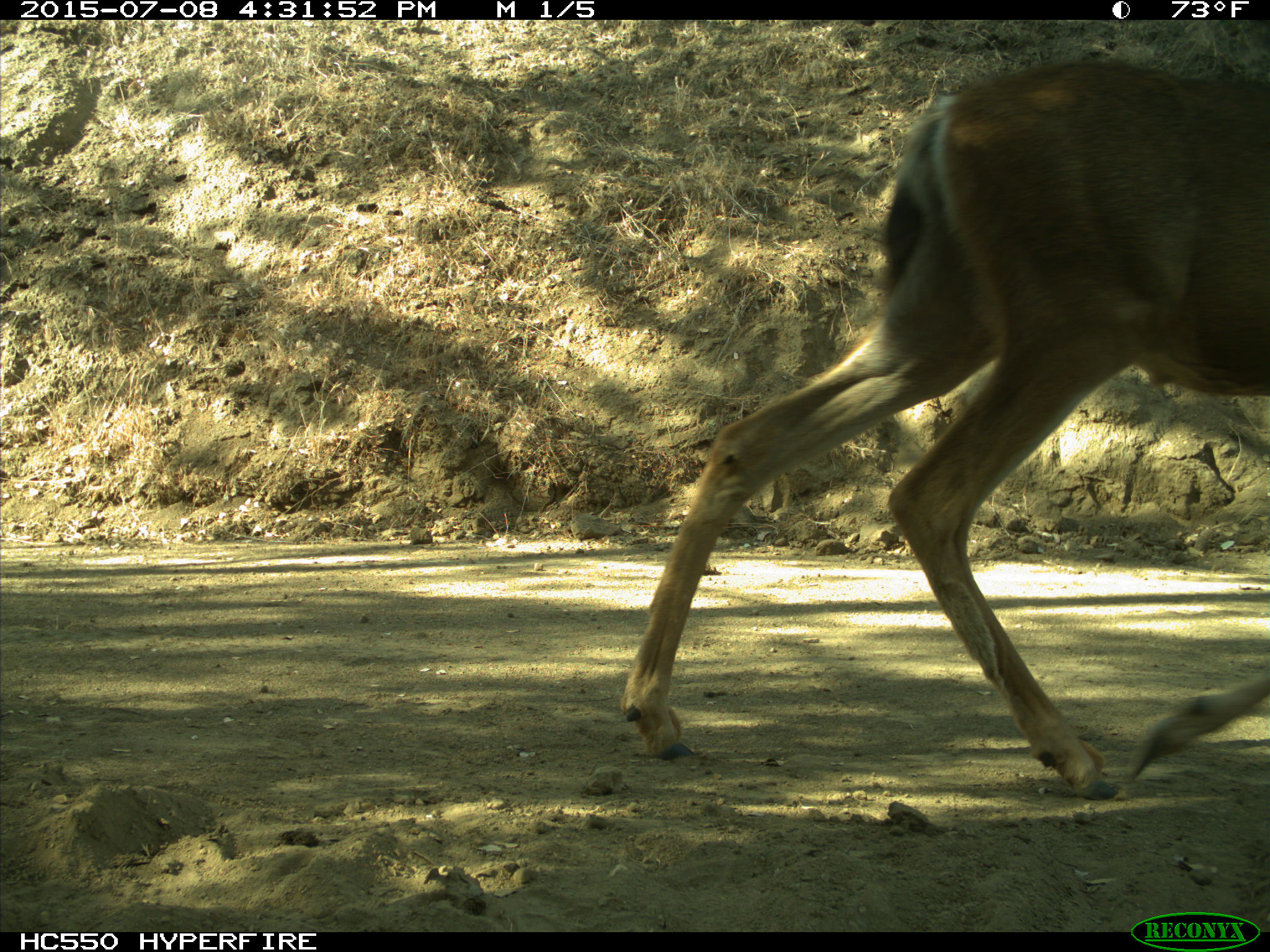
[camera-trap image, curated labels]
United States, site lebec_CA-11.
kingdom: Animalia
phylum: Chordata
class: Mammalia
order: Artiodactyla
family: Cervidae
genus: Odocoileus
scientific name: Odocoileus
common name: deer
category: unidentified deer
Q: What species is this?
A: Unidentified deer (deer) (Odocoileus).